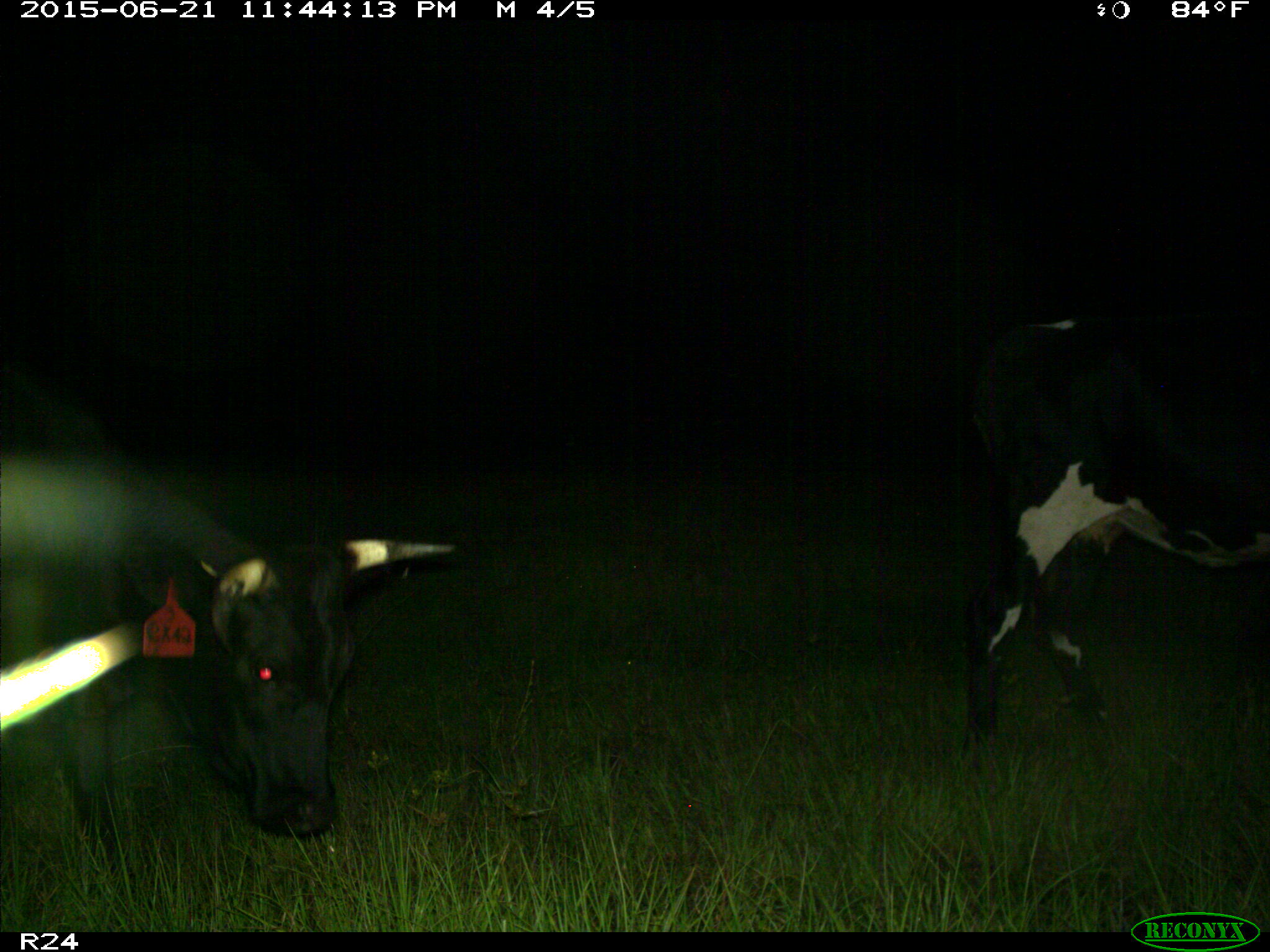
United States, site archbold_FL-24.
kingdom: Animalia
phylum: Chordata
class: Mammalia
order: Artiodactyla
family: Bovidae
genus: Bos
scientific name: Bos taurus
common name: domestic cow